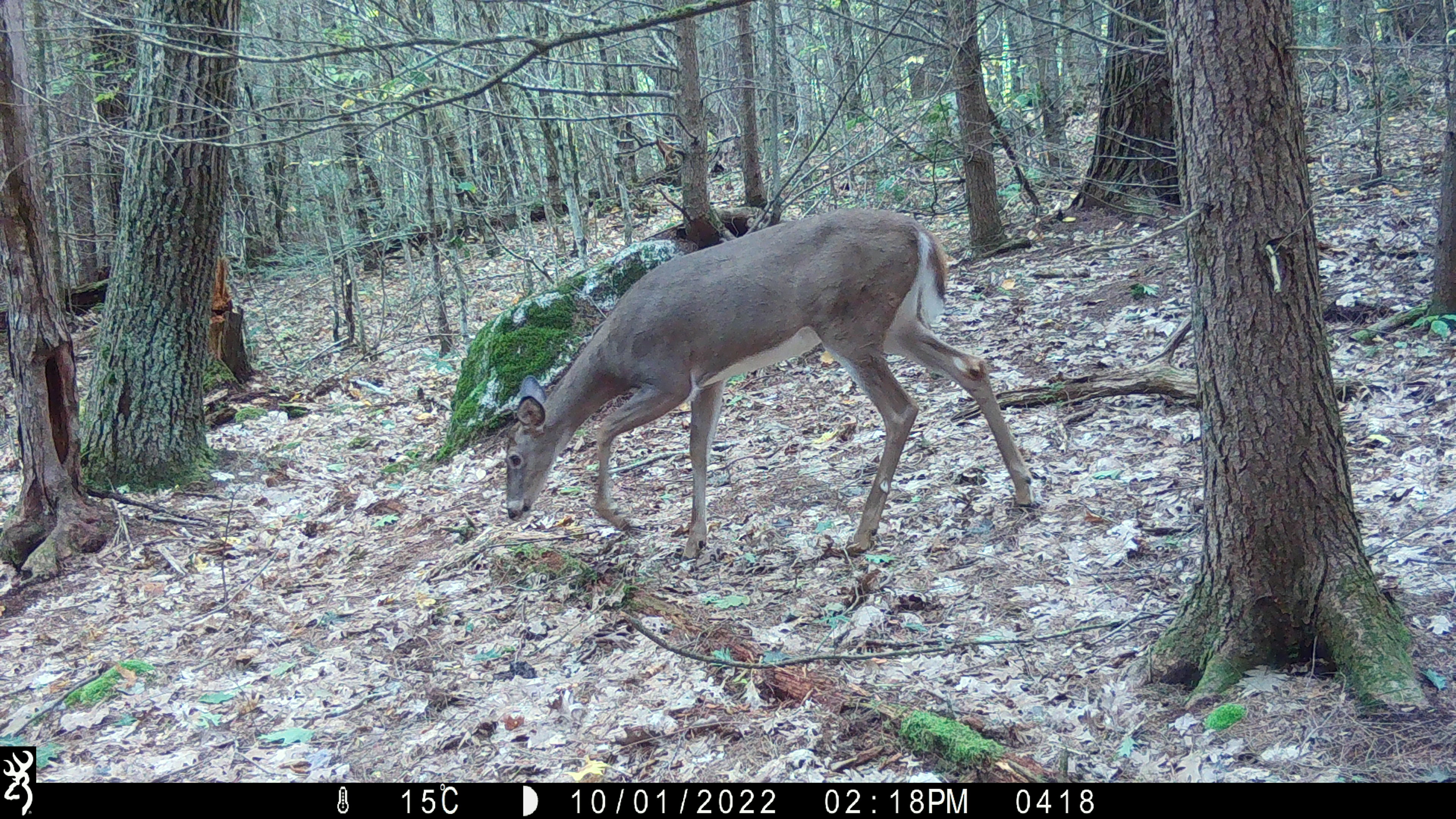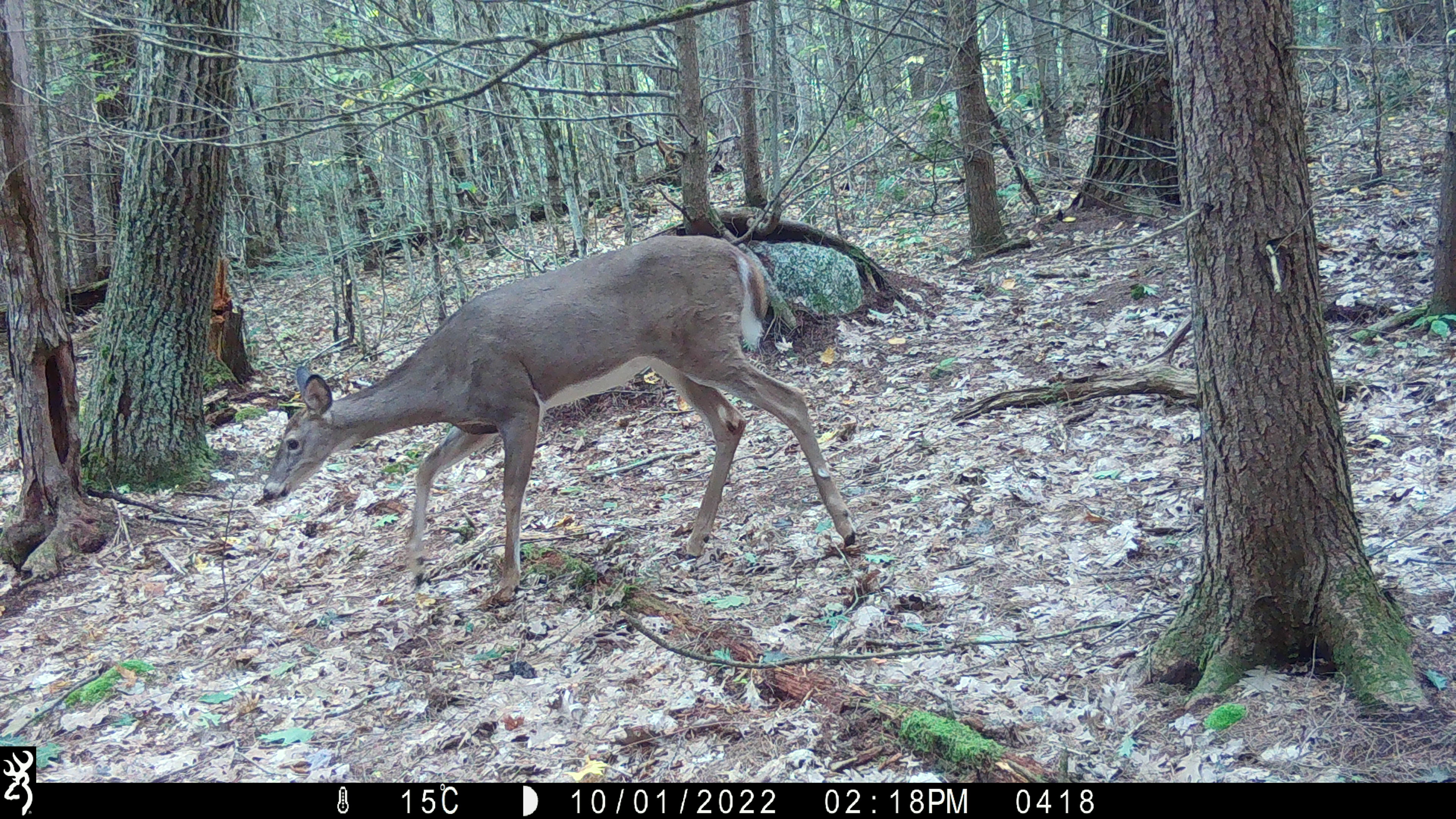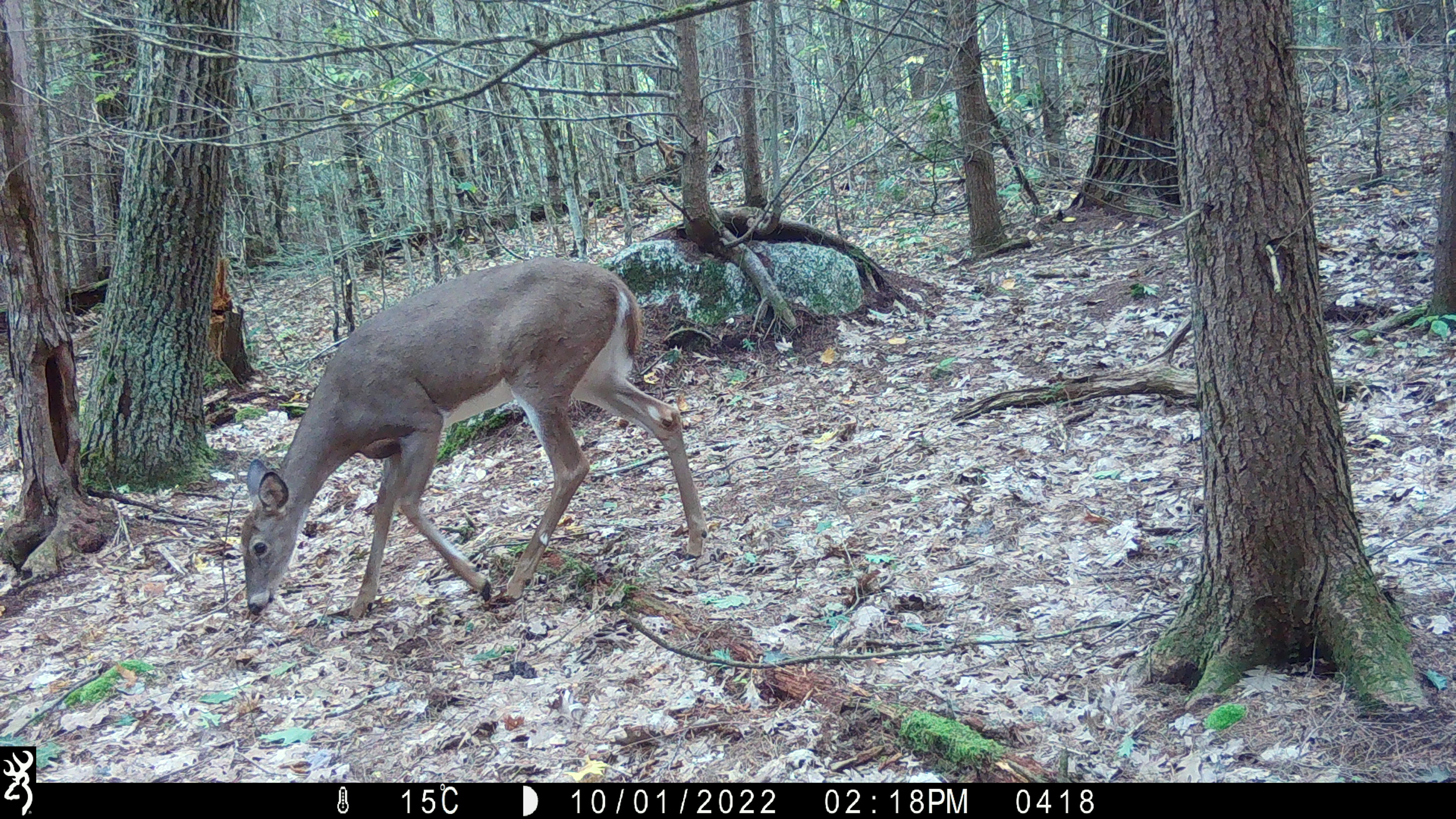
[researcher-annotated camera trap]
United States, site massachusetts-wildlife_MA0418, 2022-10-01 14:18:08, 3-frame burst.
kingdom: Animalia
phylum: Chordata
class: Mammalia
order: Artiodactyla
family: Cervidae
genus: Odocoileus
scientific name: Odocoileus virginianus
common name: white-tailed deer